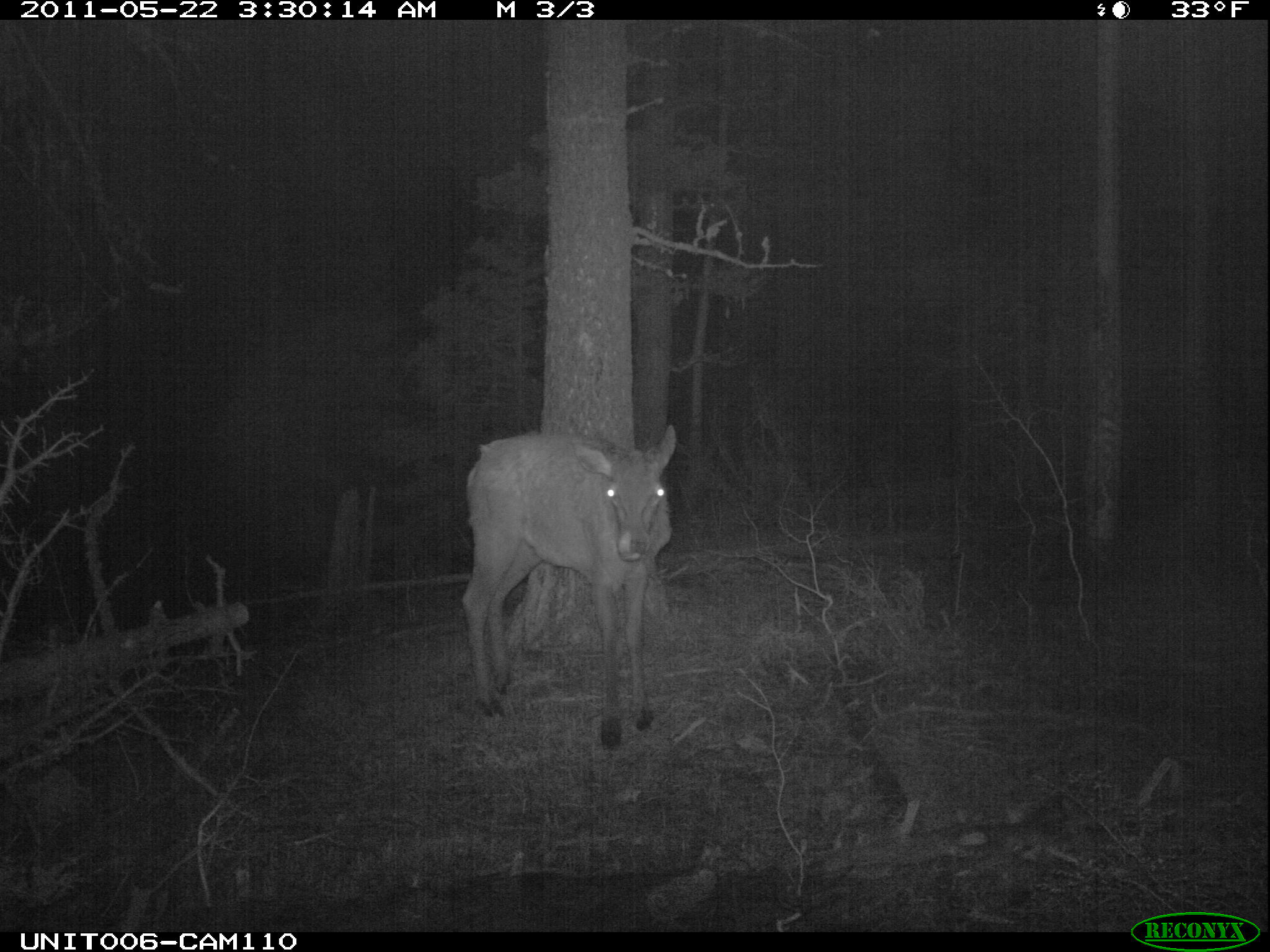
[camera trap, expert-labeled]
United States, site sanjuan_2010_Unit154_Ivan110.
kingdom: Animalia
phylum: Chordata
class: Mammalia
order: Artiodactyla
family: Cervidae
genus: Cervus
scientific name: Cervus elaphus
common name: red deer